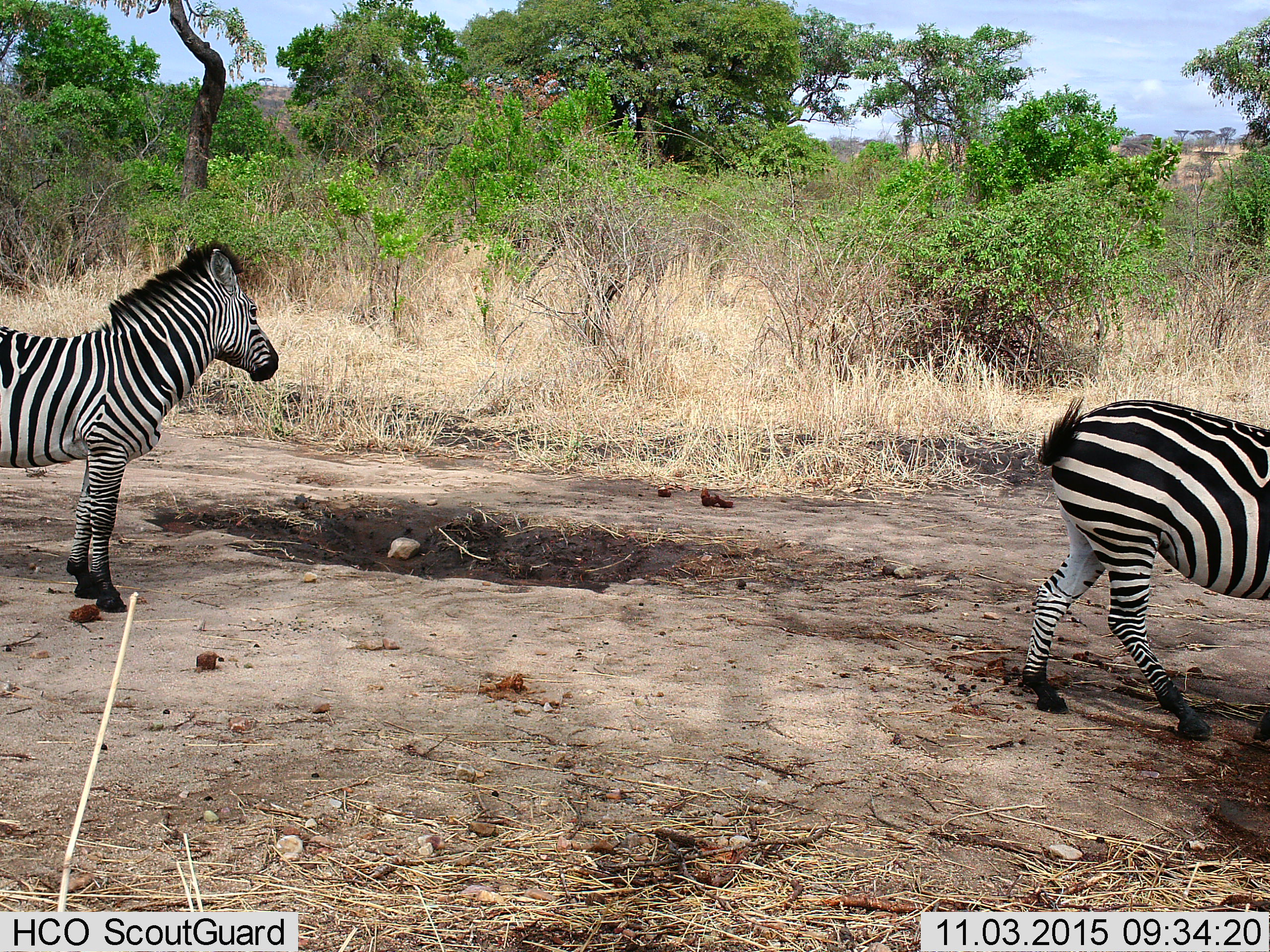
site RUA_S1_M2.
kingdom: Animalia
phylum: Chordata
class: Mammalia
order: Perissodactyla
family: Equidae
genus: Equus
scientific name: Equus quagga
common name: plains zebra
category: zebraplains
Zebraplains (plains zebra) (Equus quagga), count 2. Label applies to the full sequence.